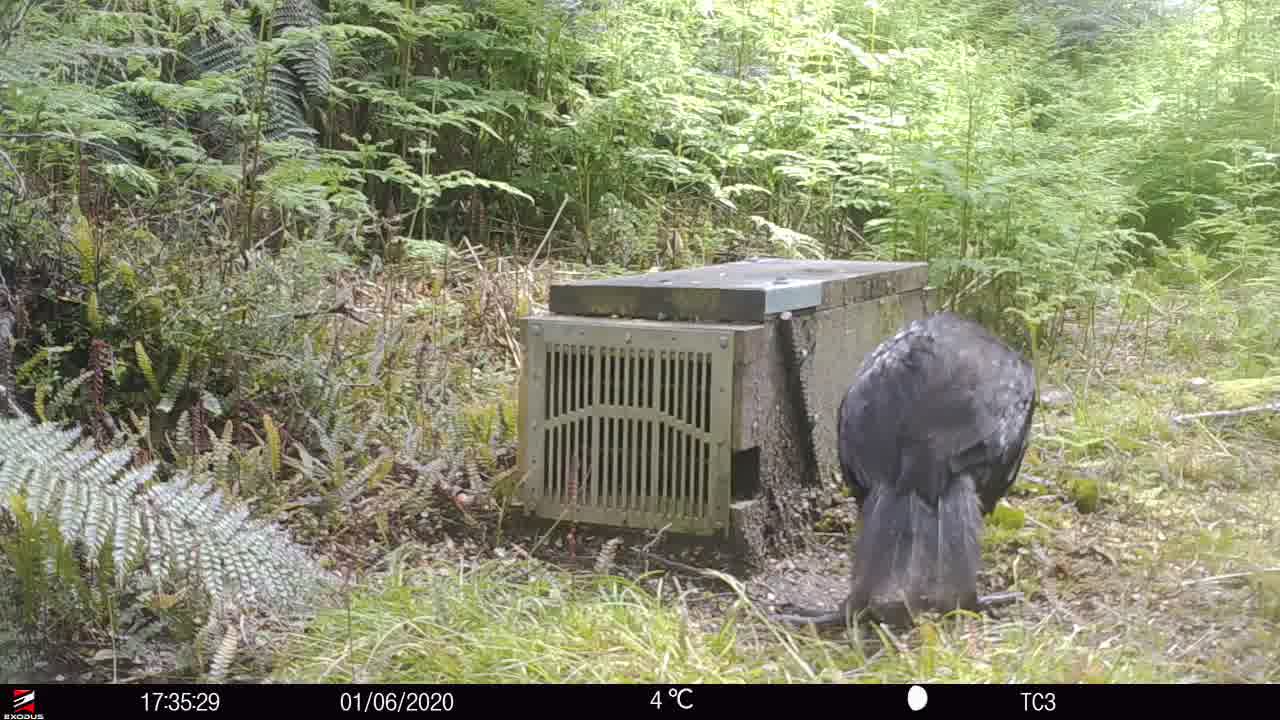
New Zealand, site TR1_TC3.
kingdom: Animalia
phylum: Chordata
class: Aves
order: Gruiformes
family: Rallidae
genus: Gallirallus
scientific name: Gallirallus australis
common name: weka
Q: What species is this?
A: Weka (Gallirallus australis).